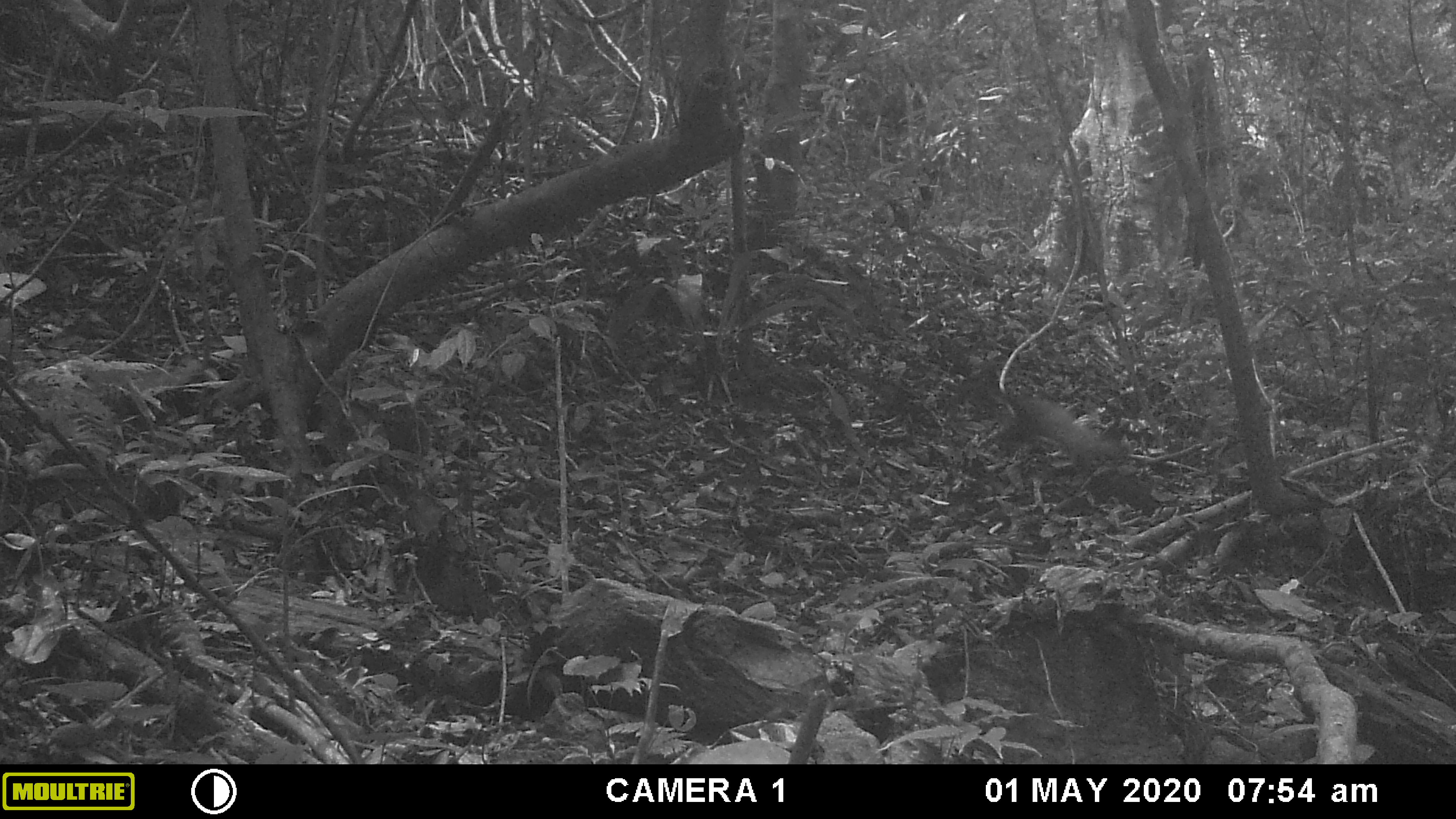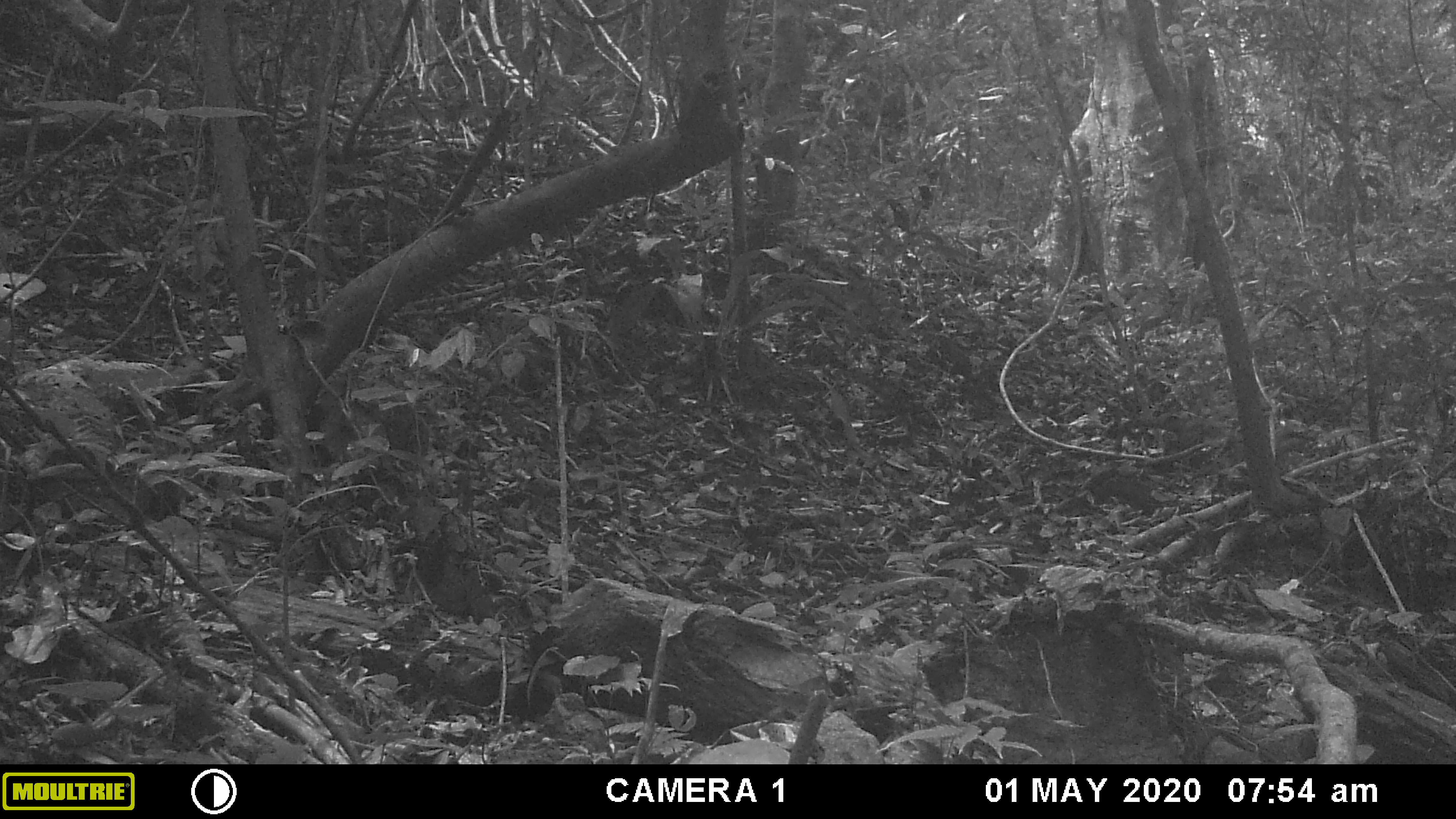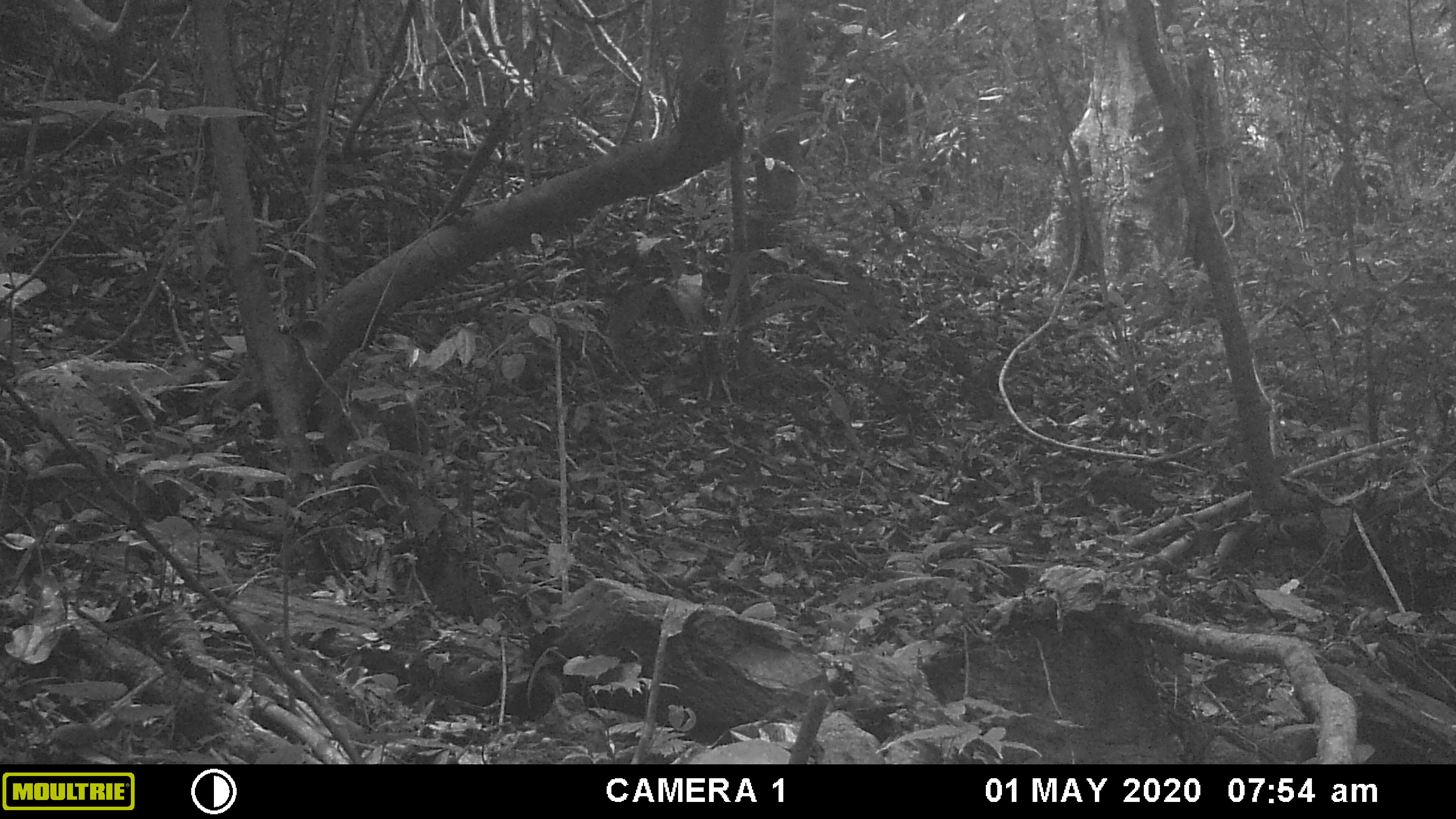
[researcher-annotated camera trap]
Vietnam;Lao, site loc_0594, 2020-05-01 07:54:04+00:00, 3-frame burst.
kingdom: Animalia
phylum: Chordata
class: Mammalia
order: Carnivora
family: Mustelidae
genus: Martes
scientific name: Martes flavigula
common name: yellow-throated marten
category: yellow throated marten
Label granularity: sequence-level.